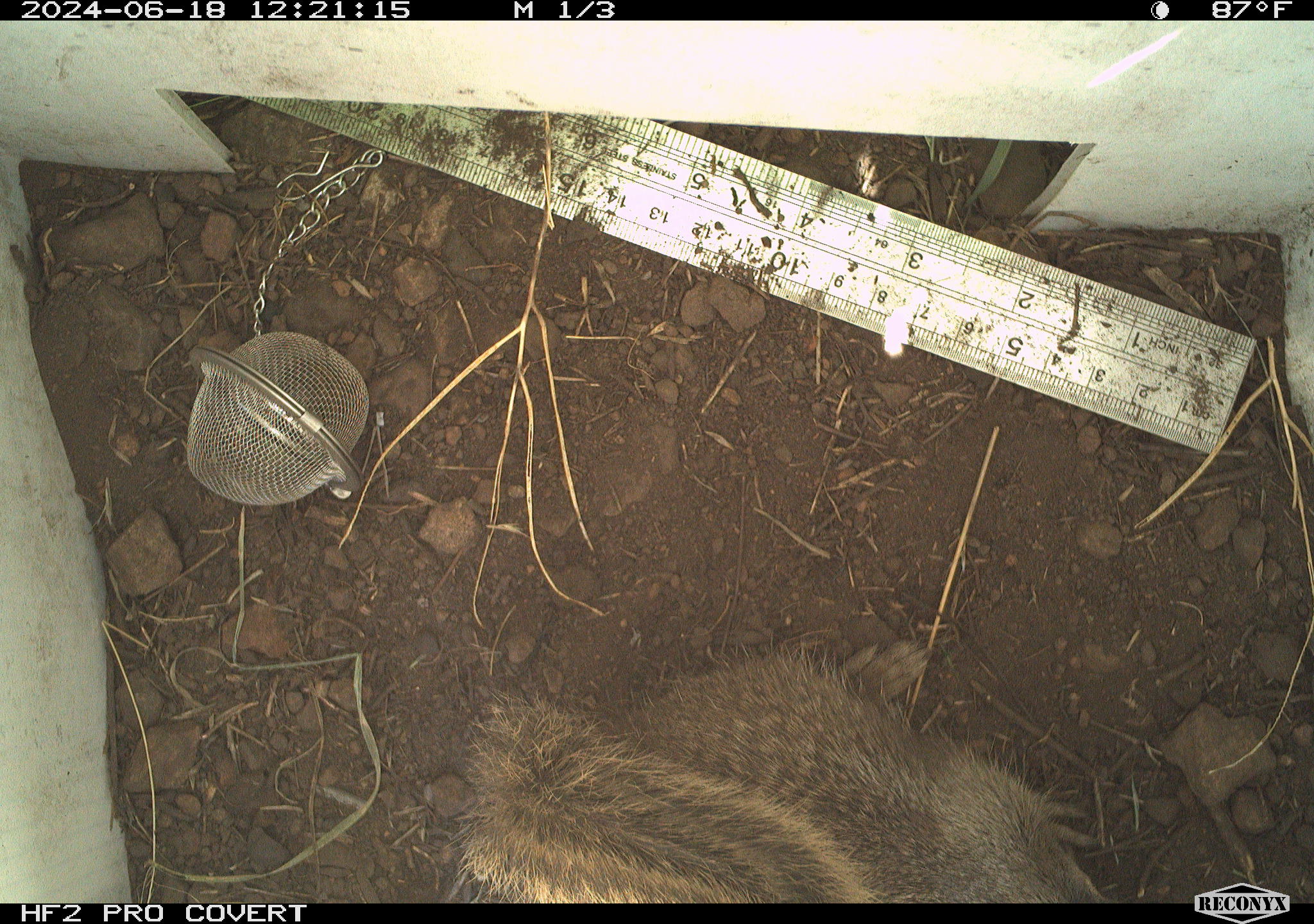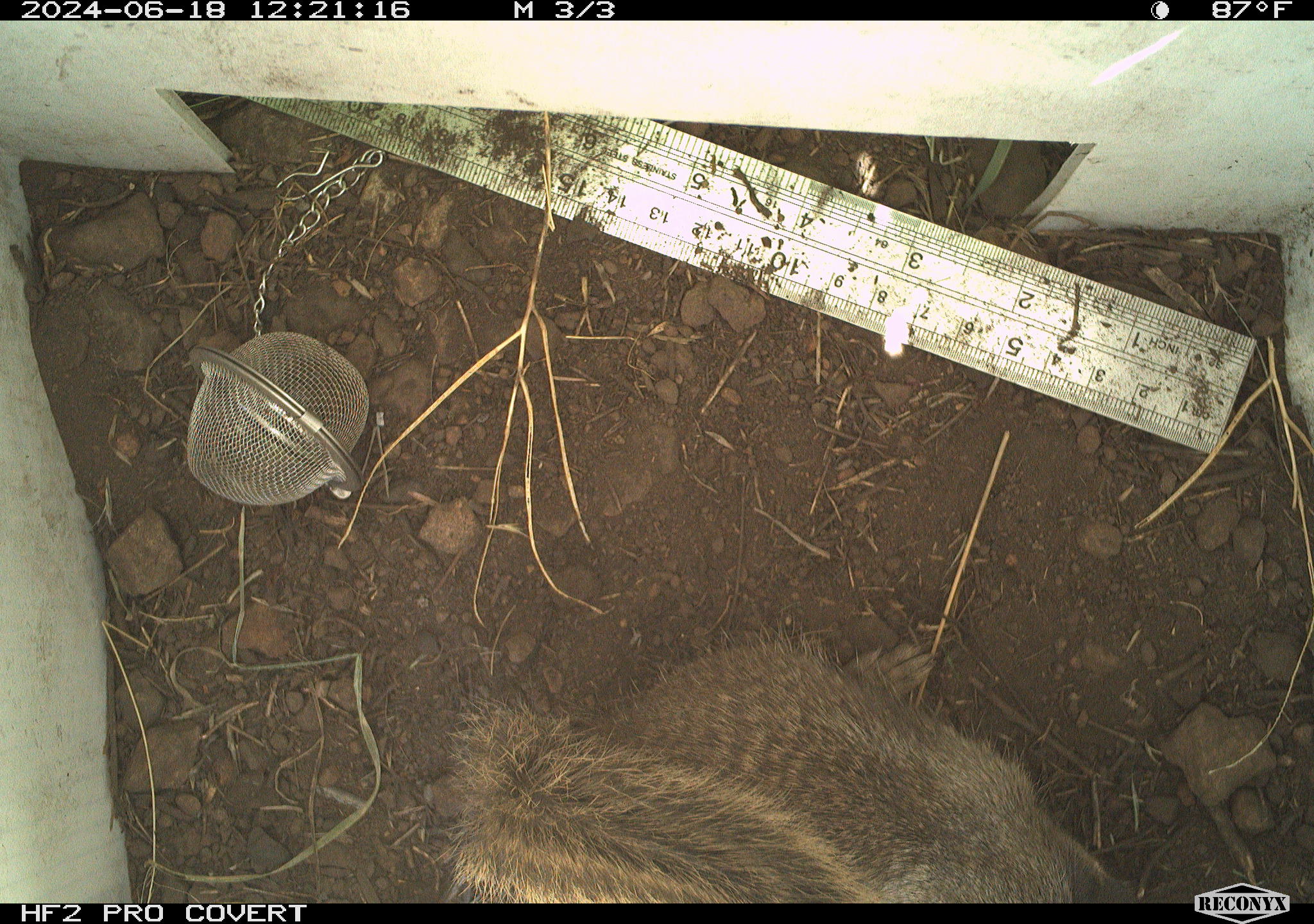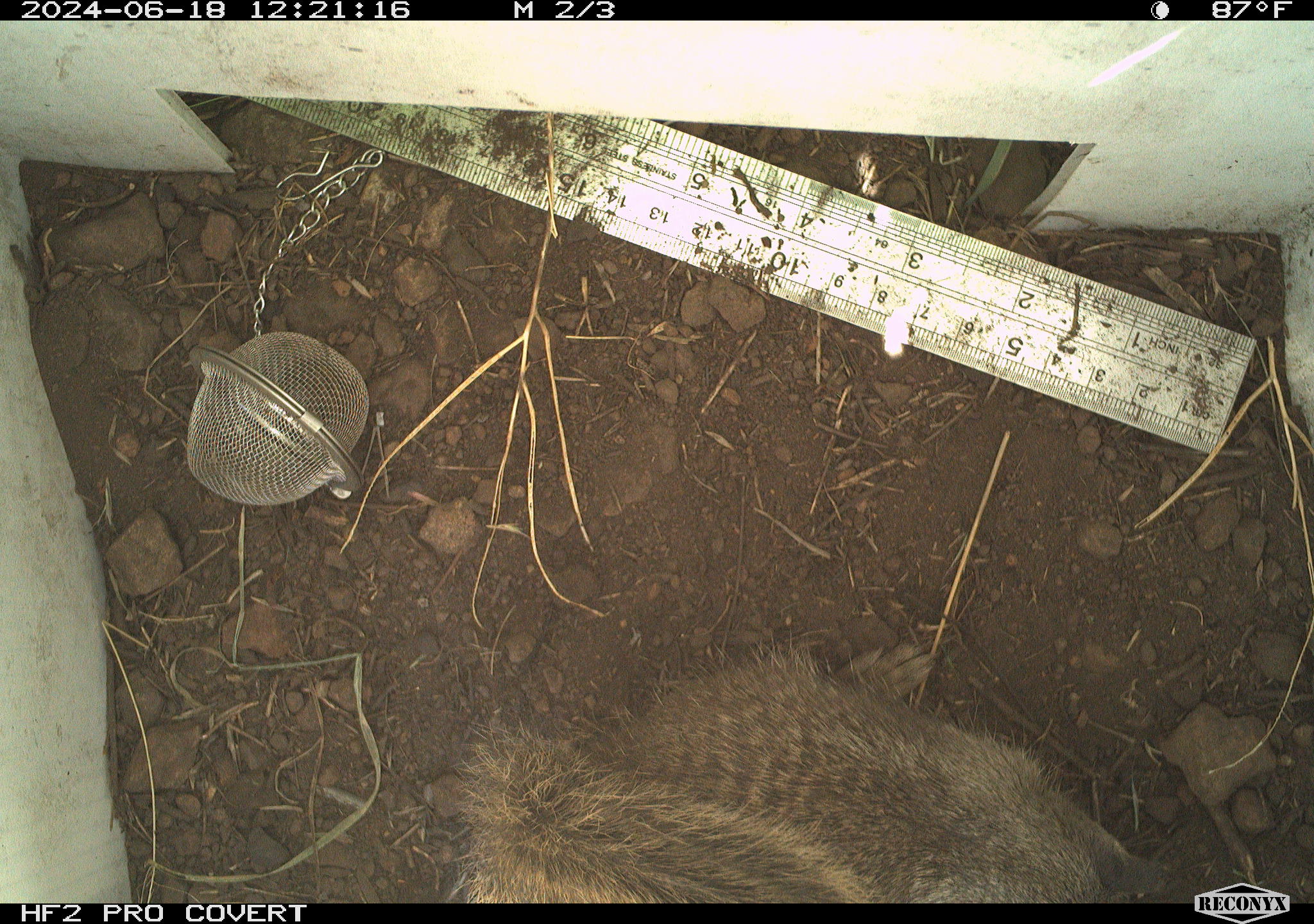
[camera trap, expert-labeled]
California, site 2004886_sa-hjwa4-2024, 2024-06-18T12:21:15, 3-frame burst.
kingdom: Animalia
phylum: Chordata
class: Mammalia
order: Rodentia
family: Sciuridae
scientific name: Sciuridae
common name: squirrels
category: sciuridae family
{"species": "sciuridae family (squirrels) (Sciuridae)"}